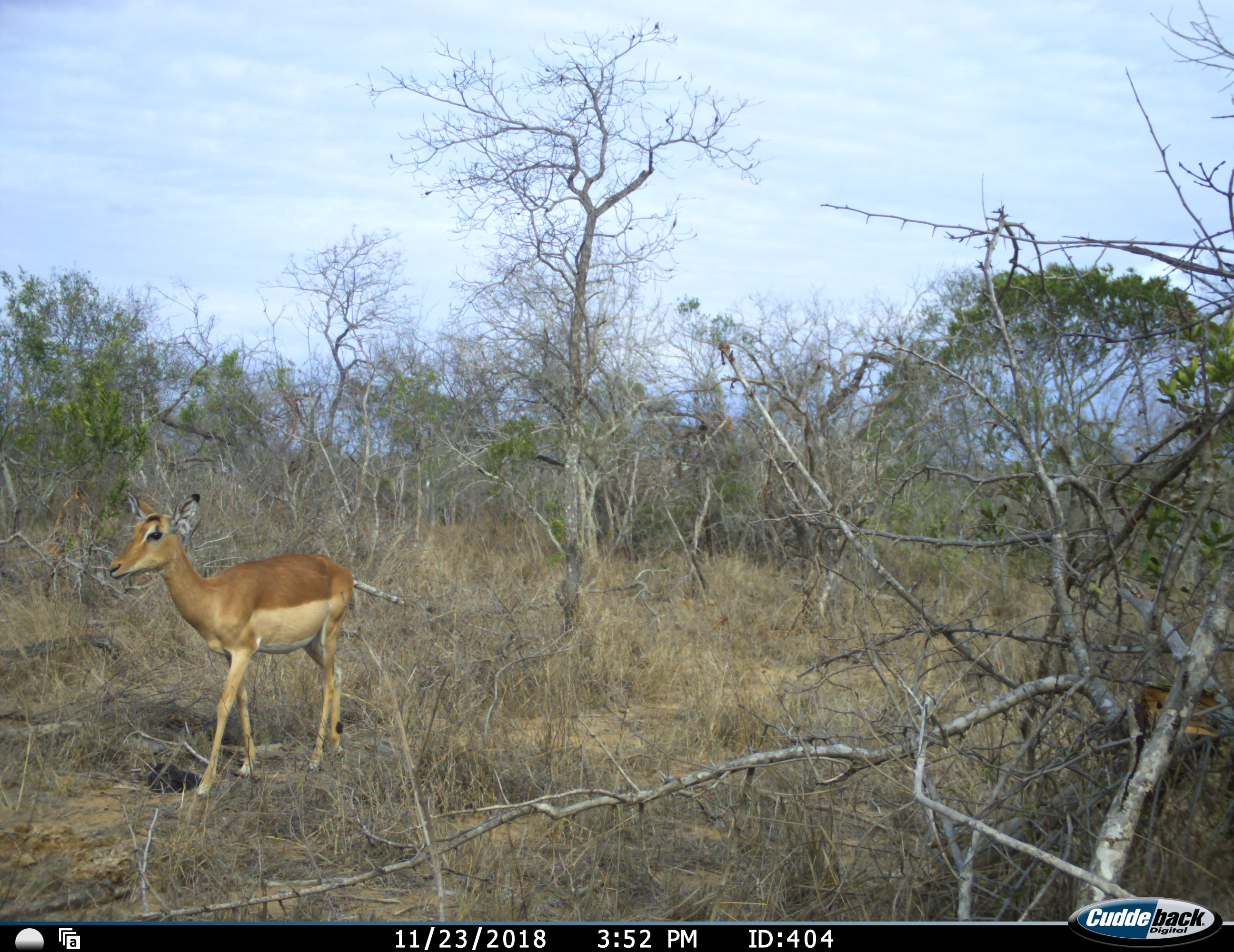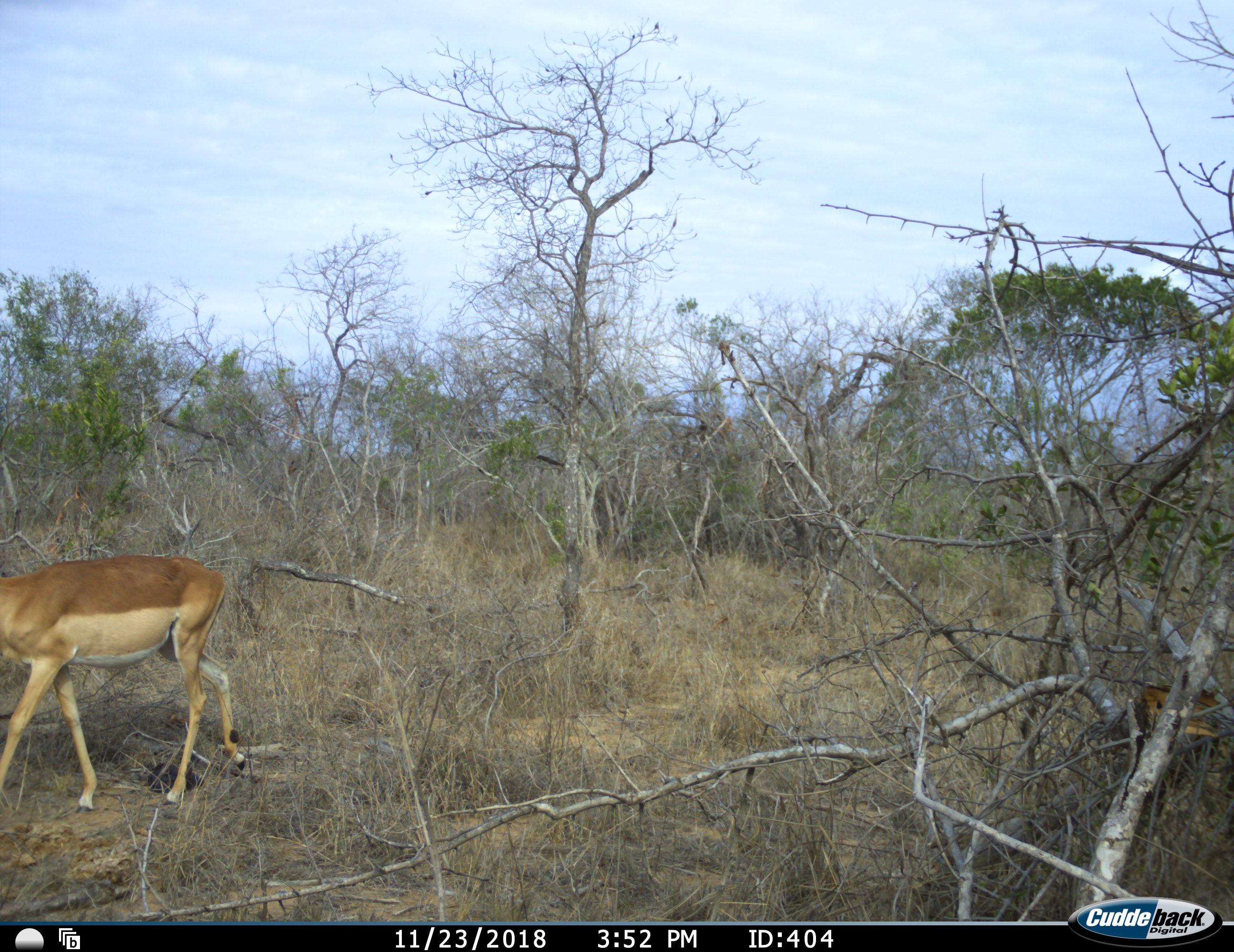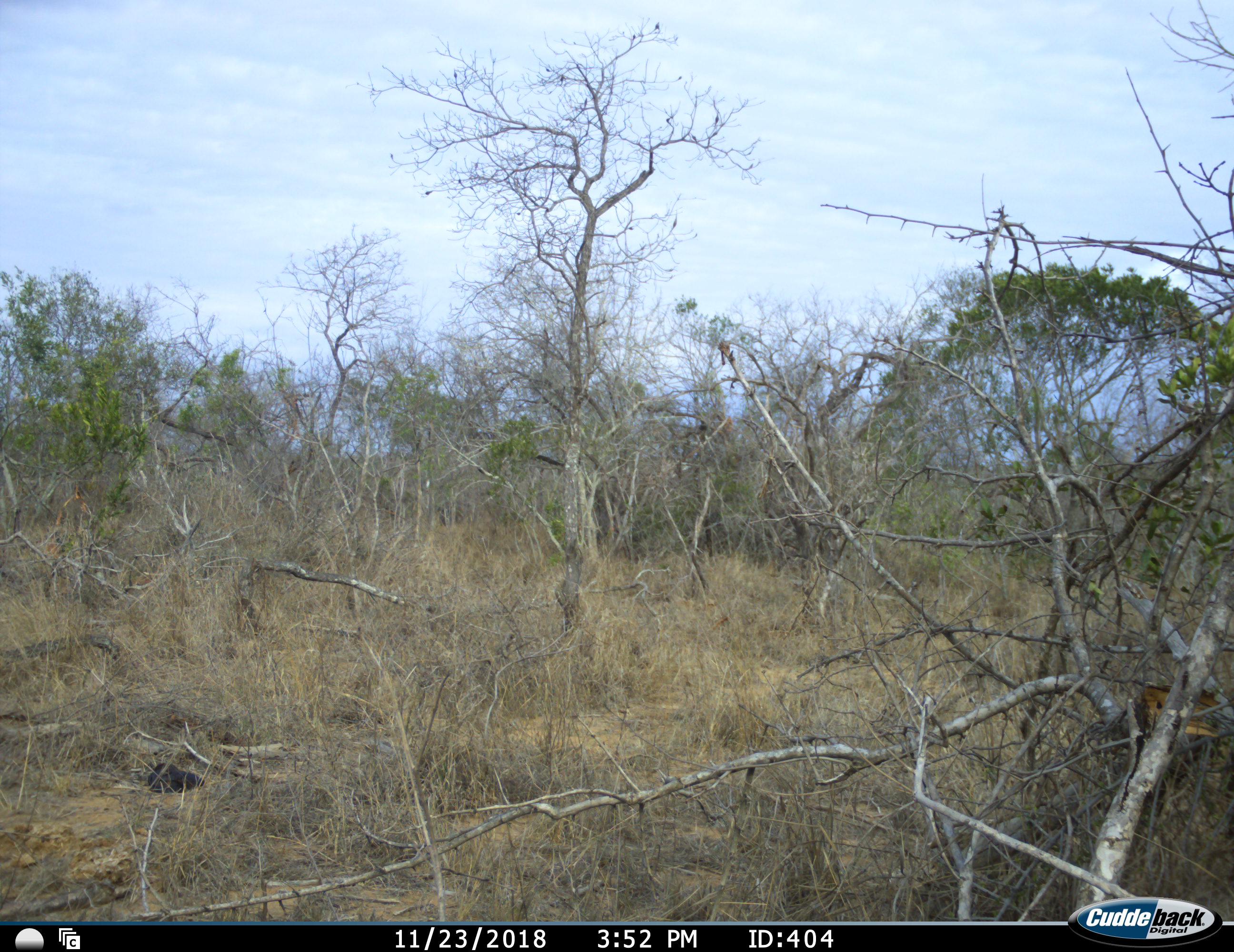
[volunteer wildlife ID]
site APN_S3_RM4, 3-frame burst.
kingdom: Animalia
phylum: Chordata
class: Mammalia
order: Artiodactyla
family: Bovidae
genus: Aepyceros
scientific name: Aepyceros melampus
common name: impala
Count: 1.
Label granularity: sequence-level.